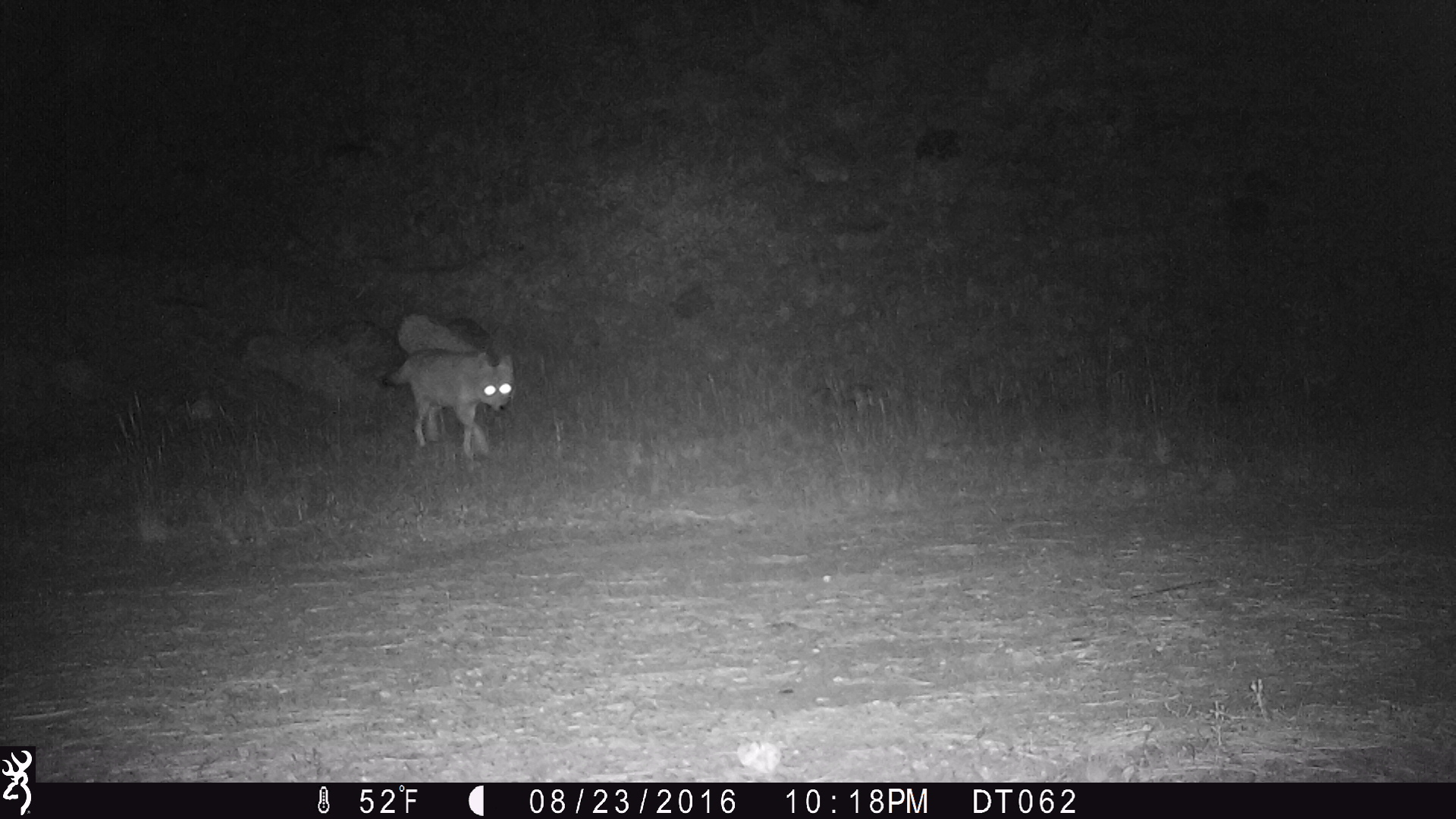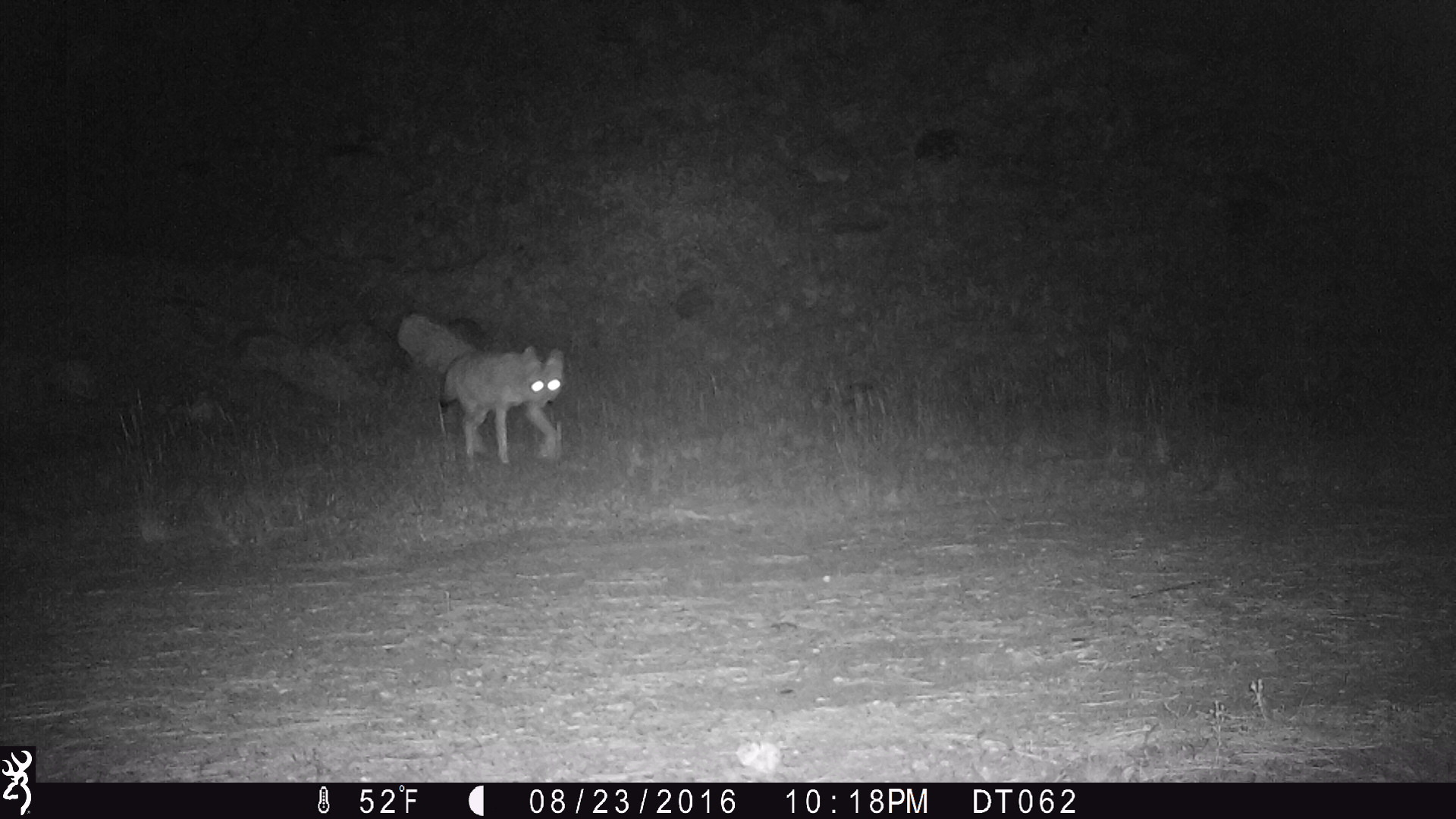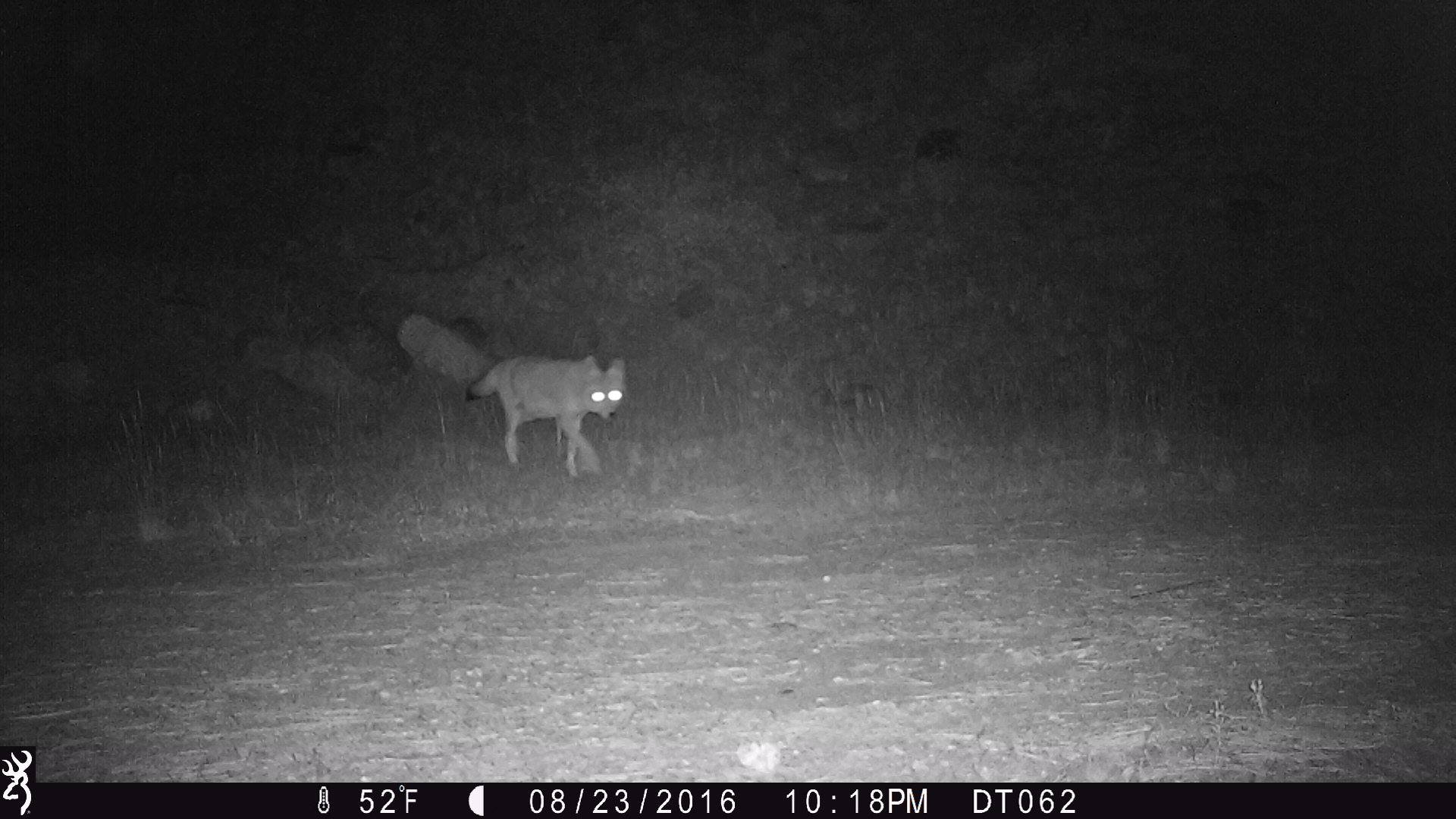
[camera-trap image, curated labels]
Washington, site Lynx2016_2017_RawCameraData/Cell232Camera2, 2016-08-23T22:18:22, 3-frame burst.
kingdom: Animalia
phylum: Chordata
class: Mammalia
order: Carnivora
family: Canidae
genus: Canis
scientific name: Canis latrans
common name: coyote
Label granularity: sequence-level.